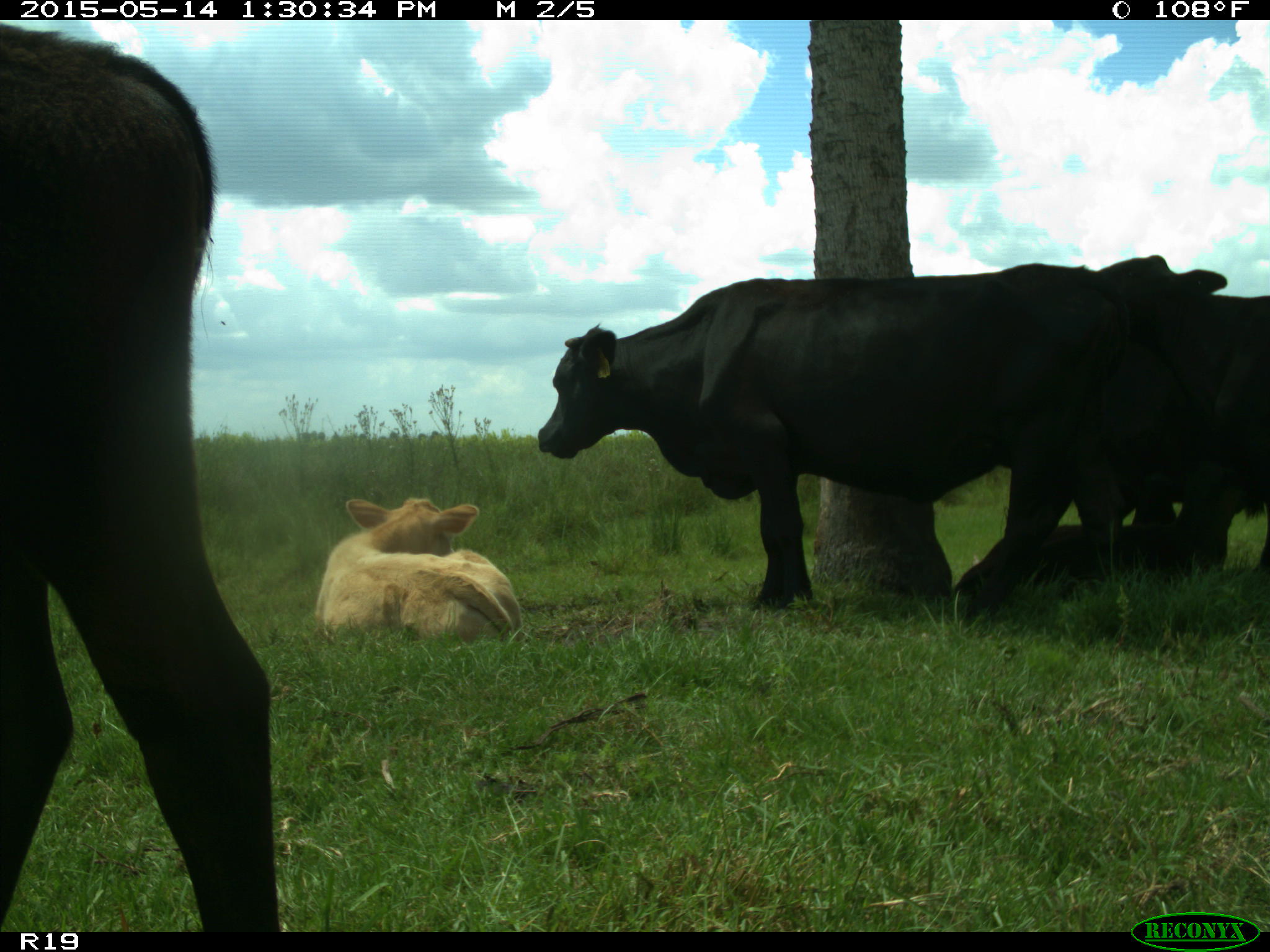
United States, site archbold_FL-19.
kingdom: Animalia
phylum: Chordata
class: Mammalia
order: Artiodactyla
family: Bovidae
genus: Bos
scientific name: Bos taurus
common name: domestic cow